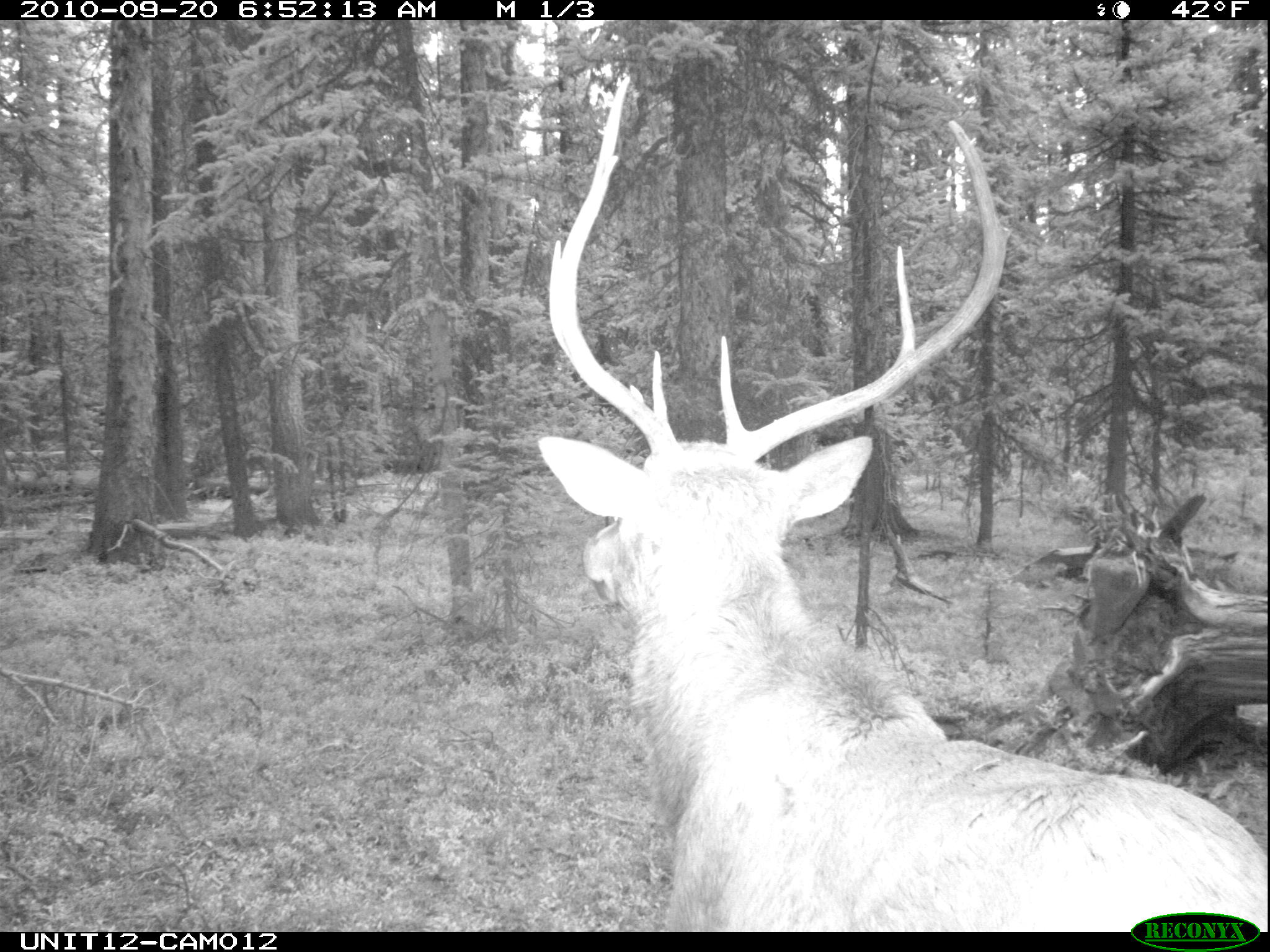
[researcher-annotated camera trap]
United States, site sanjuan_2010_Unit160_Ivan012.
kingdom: Animalia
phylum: Chordata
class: Mammalia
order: Artiodactyla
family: Cervidae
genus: Cervus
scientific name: Cervus elaphus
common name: red deer